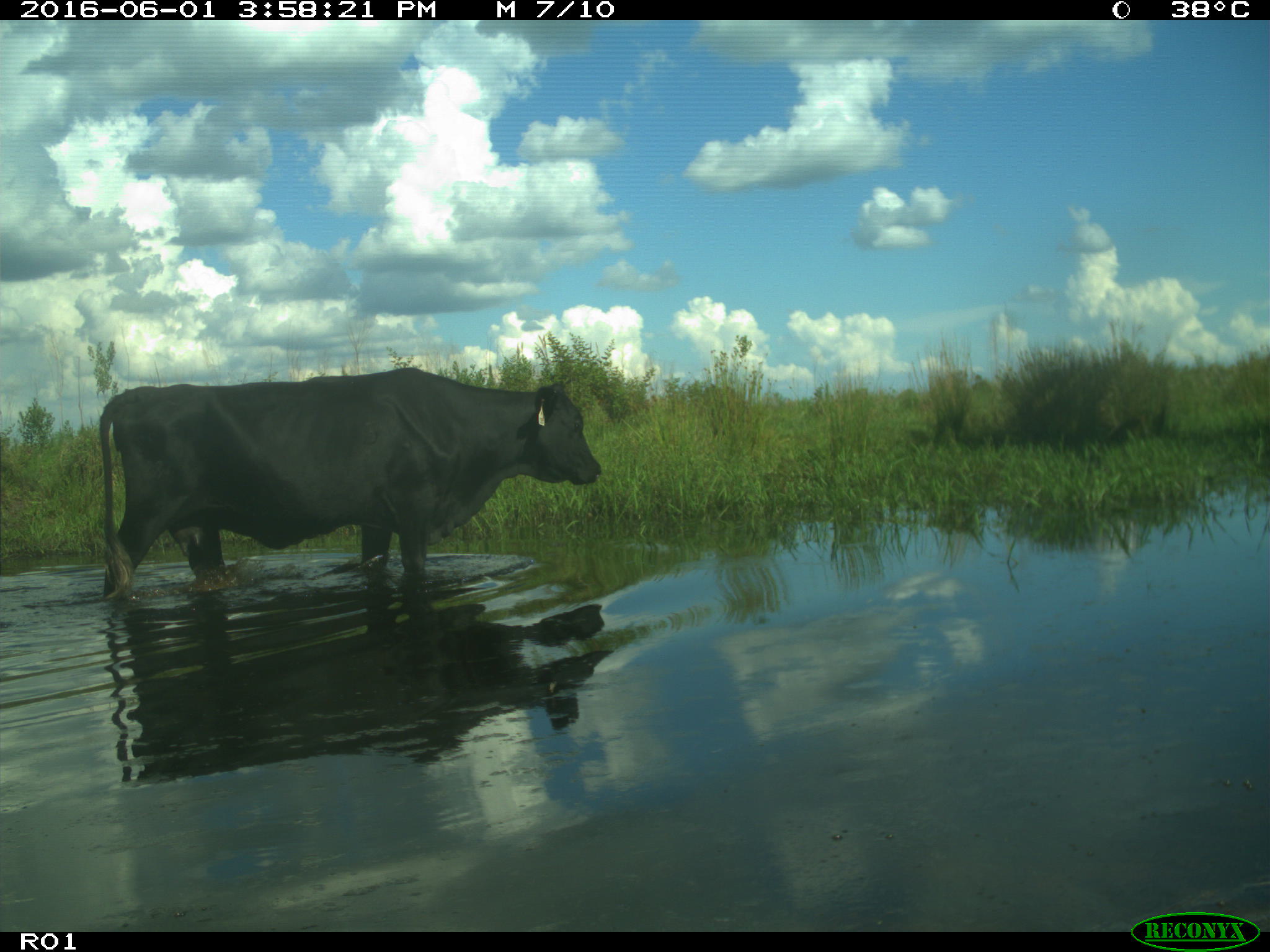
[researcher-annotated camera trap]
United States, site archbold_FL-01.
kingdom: Animalia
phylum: Chordata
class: Mammalia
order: Artiodactyla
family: Bovidae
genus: Bos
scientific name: Bos taurus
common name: domestic cow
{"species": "Bos taurus (domestic cow)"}